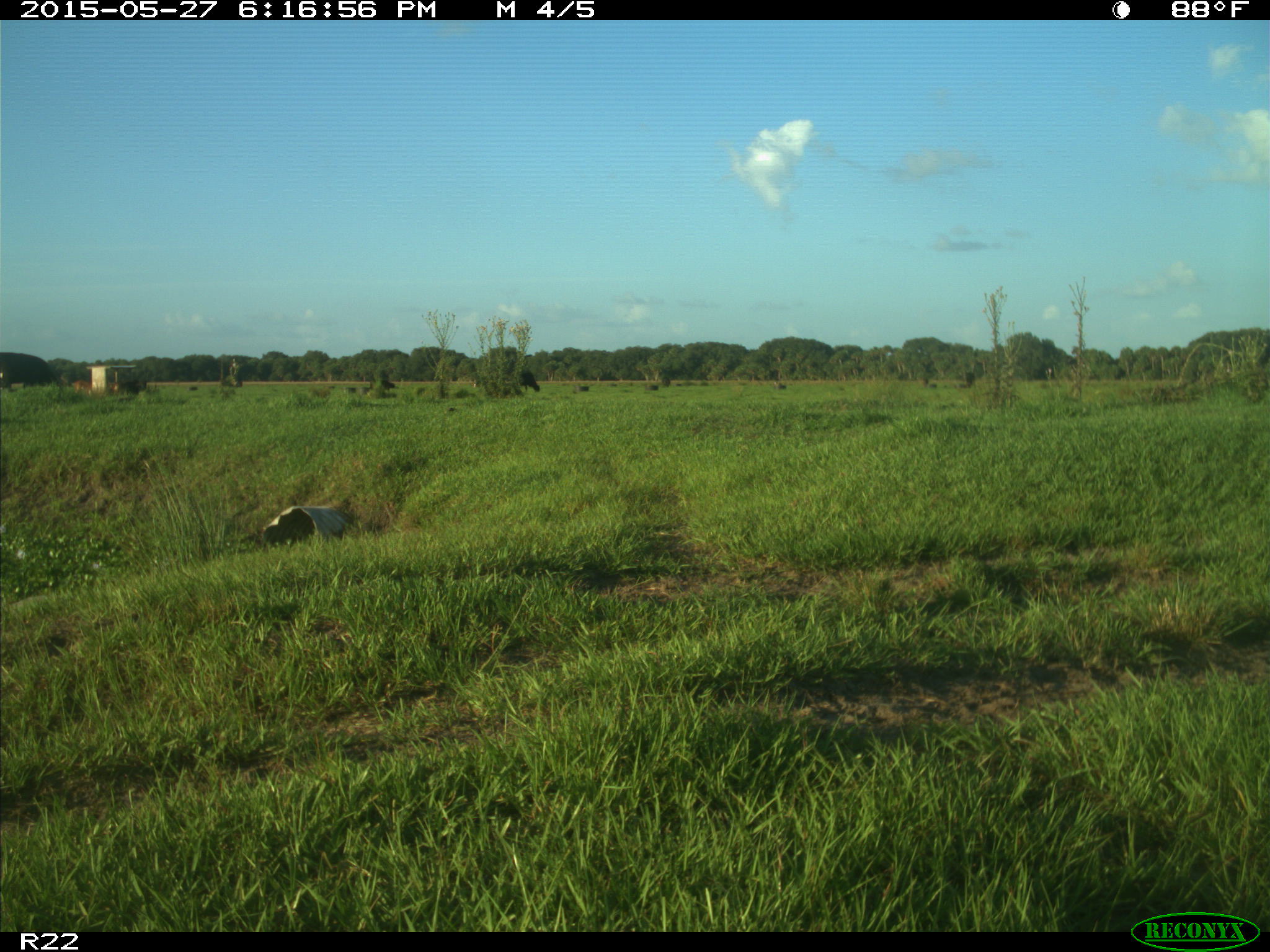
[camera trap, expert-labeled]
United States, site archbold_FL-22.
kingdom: Animalia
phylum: Chordata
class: Mammalia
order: Artiodactyla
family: Bovidae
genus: Bos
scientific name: Bos taurus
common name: domestic cow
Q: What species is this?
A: Bos taurus (domestic cow).